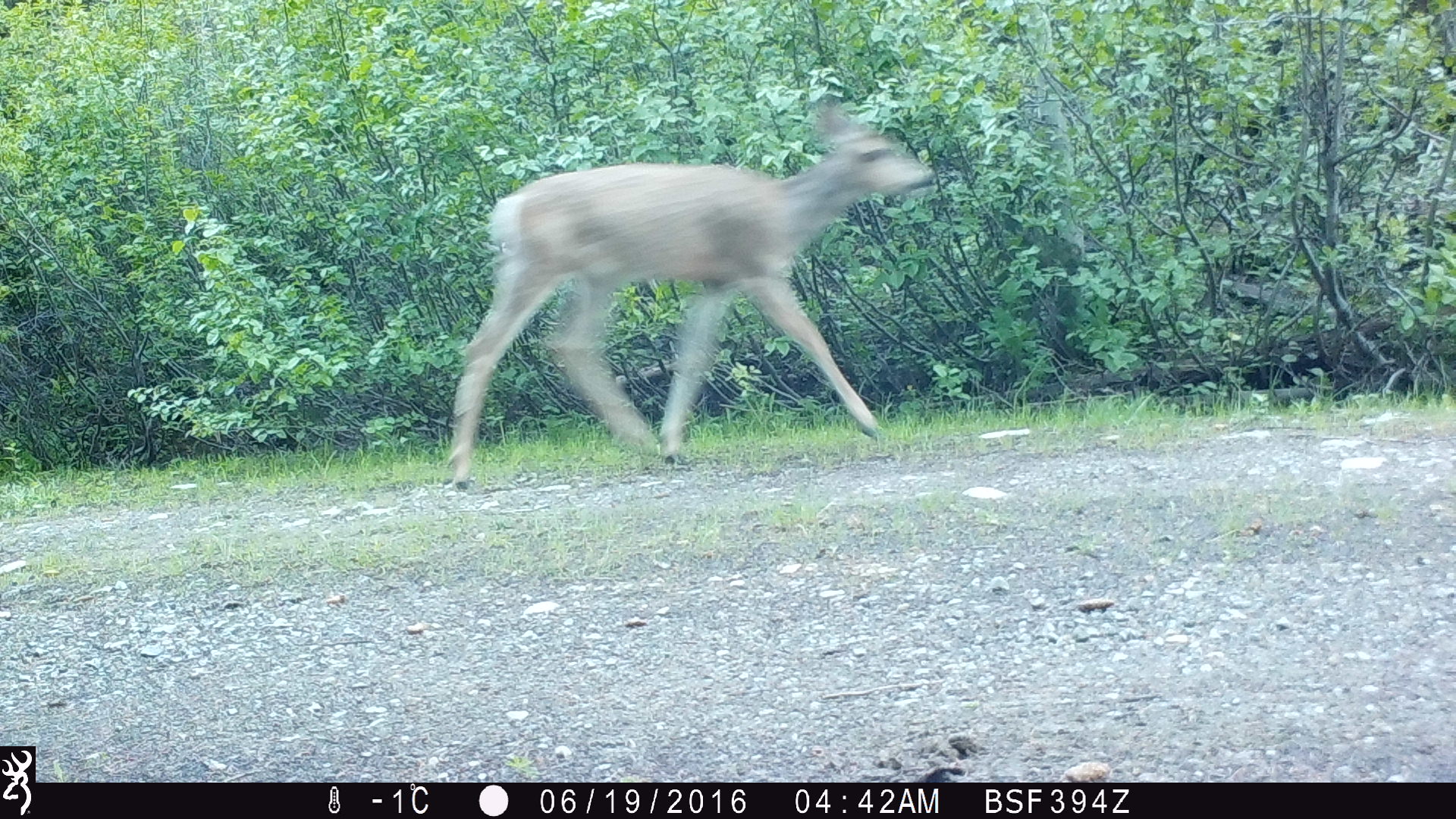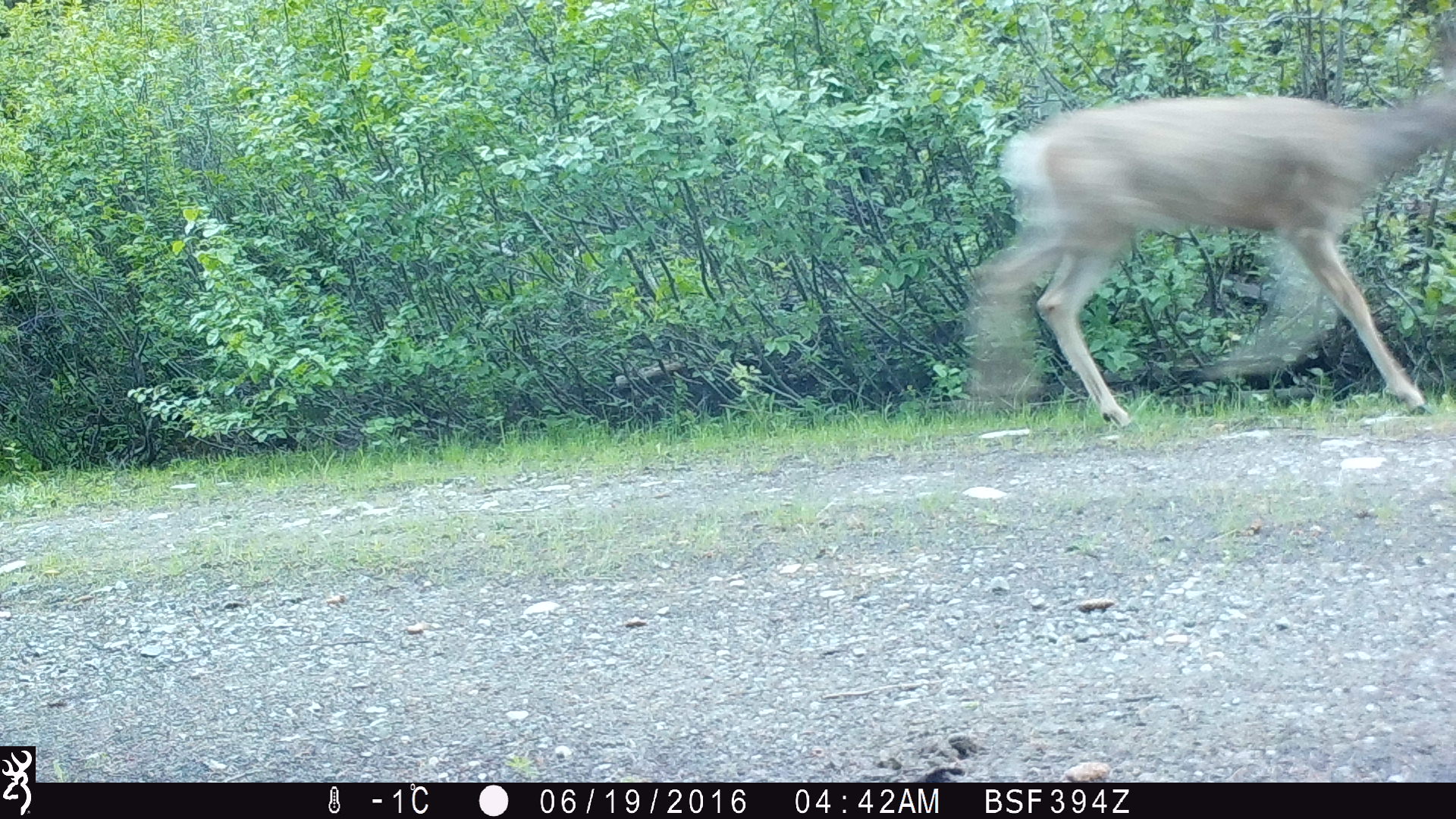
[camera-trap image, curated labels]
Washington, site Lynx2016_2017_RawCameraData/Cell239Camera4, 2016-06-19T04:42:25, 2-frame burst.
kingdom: Animalia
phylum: Chordata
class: Mammalia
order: Artiodactyla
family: Cervidae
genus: Odocoileus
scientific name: Odocoileus hemionus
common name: mule deer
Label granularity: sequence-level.